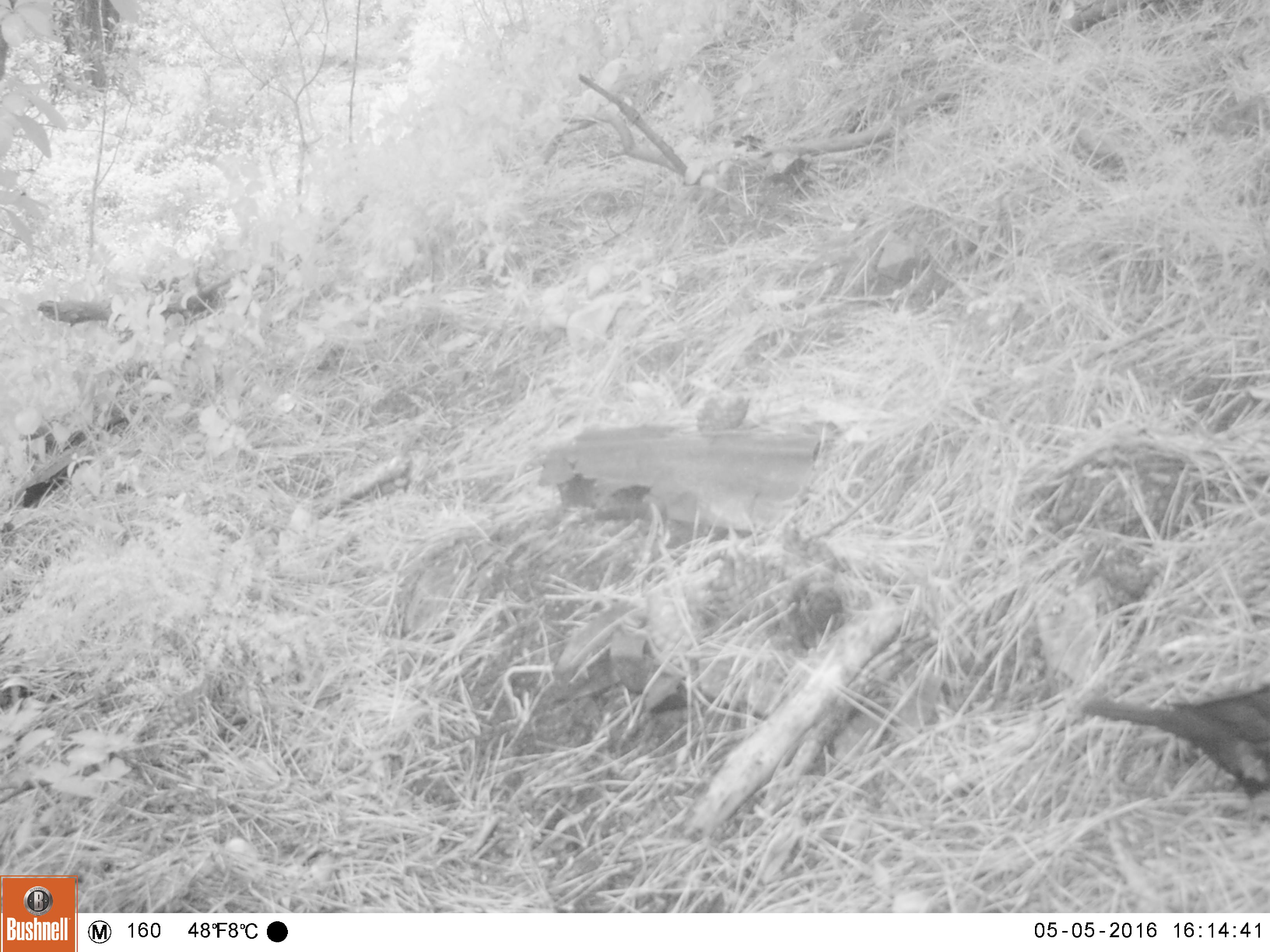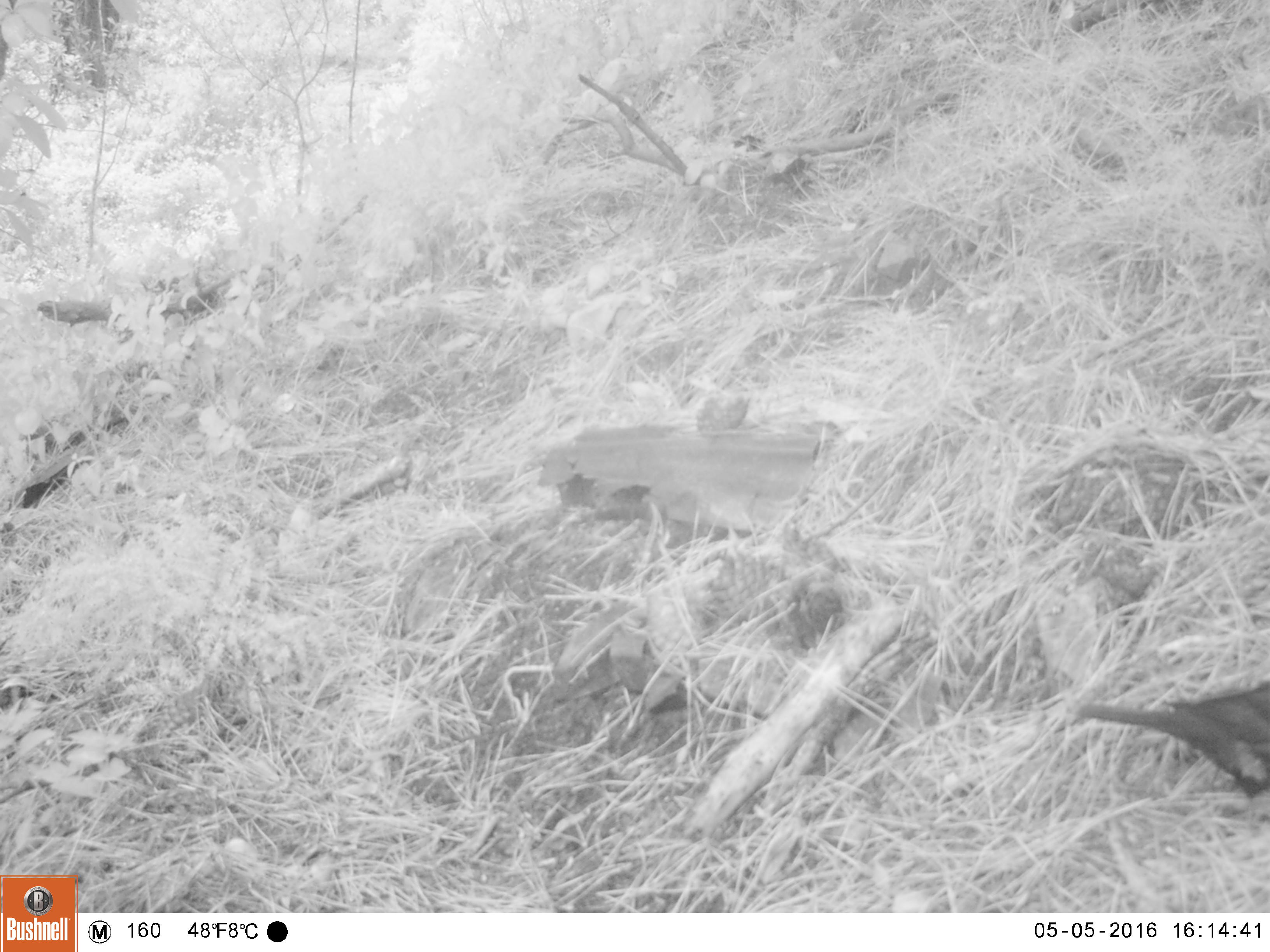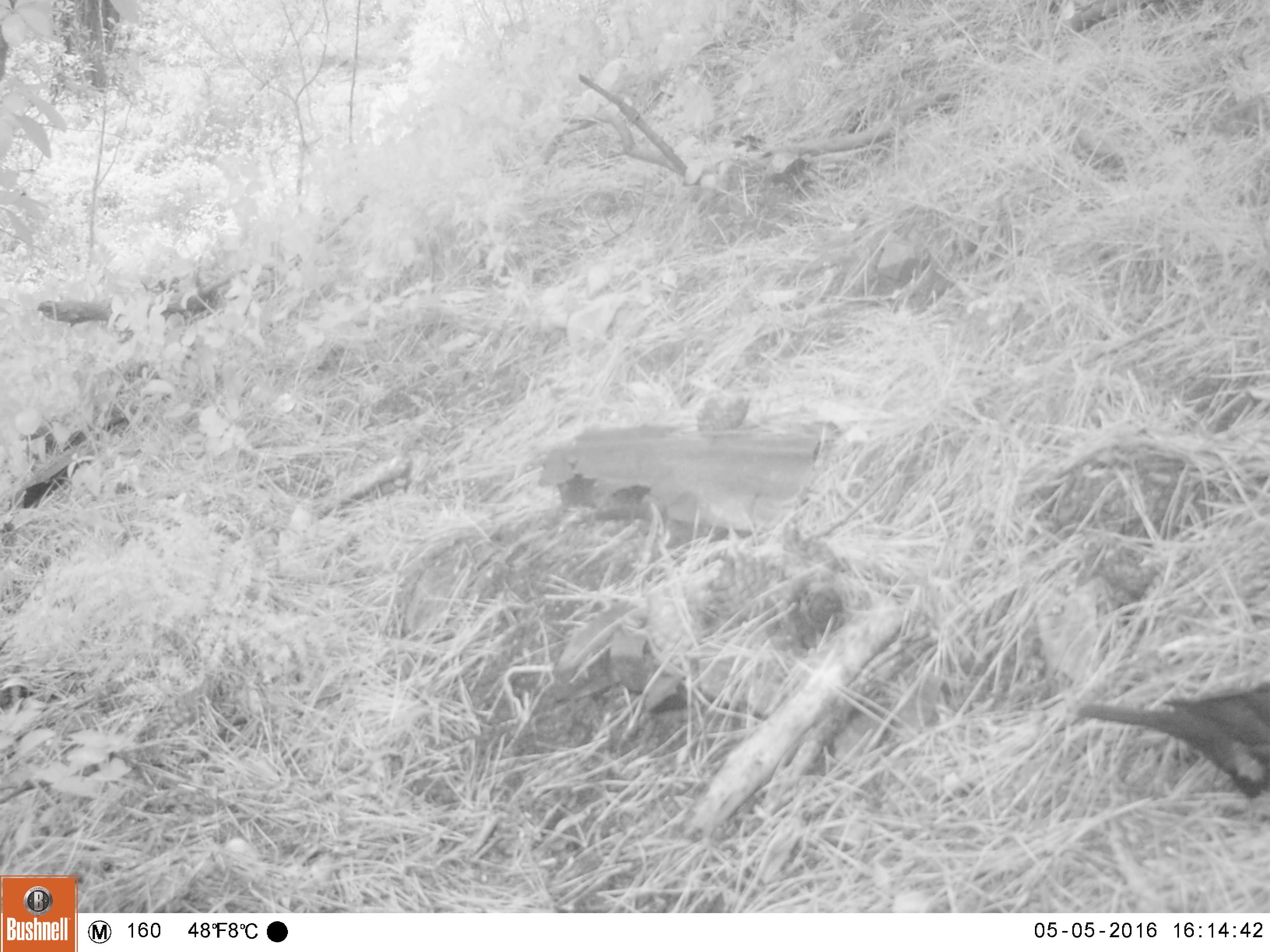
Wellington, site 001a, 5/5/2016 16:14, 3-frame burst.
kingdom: Animalia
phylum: Chordata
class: Aves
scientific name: Aves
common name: bird